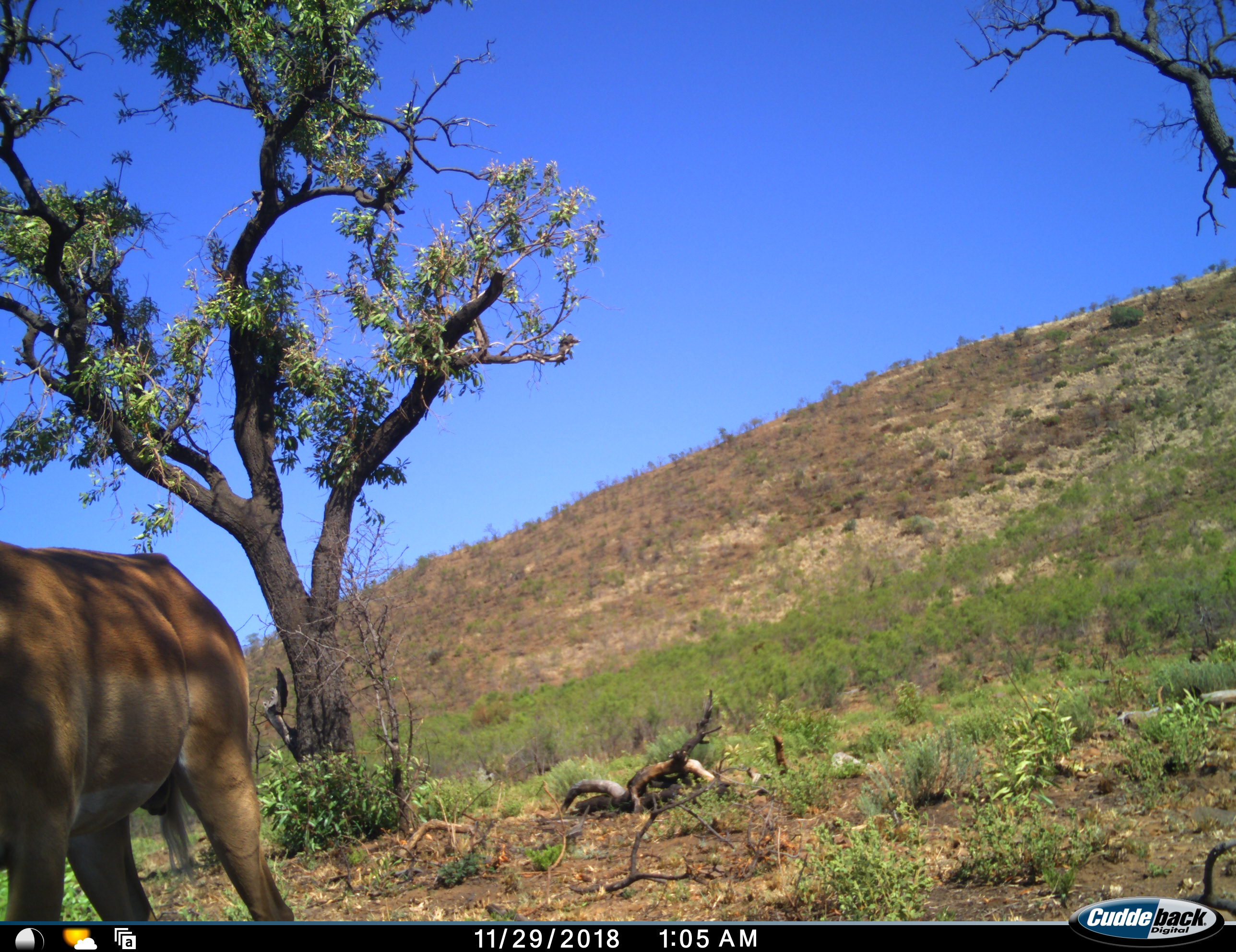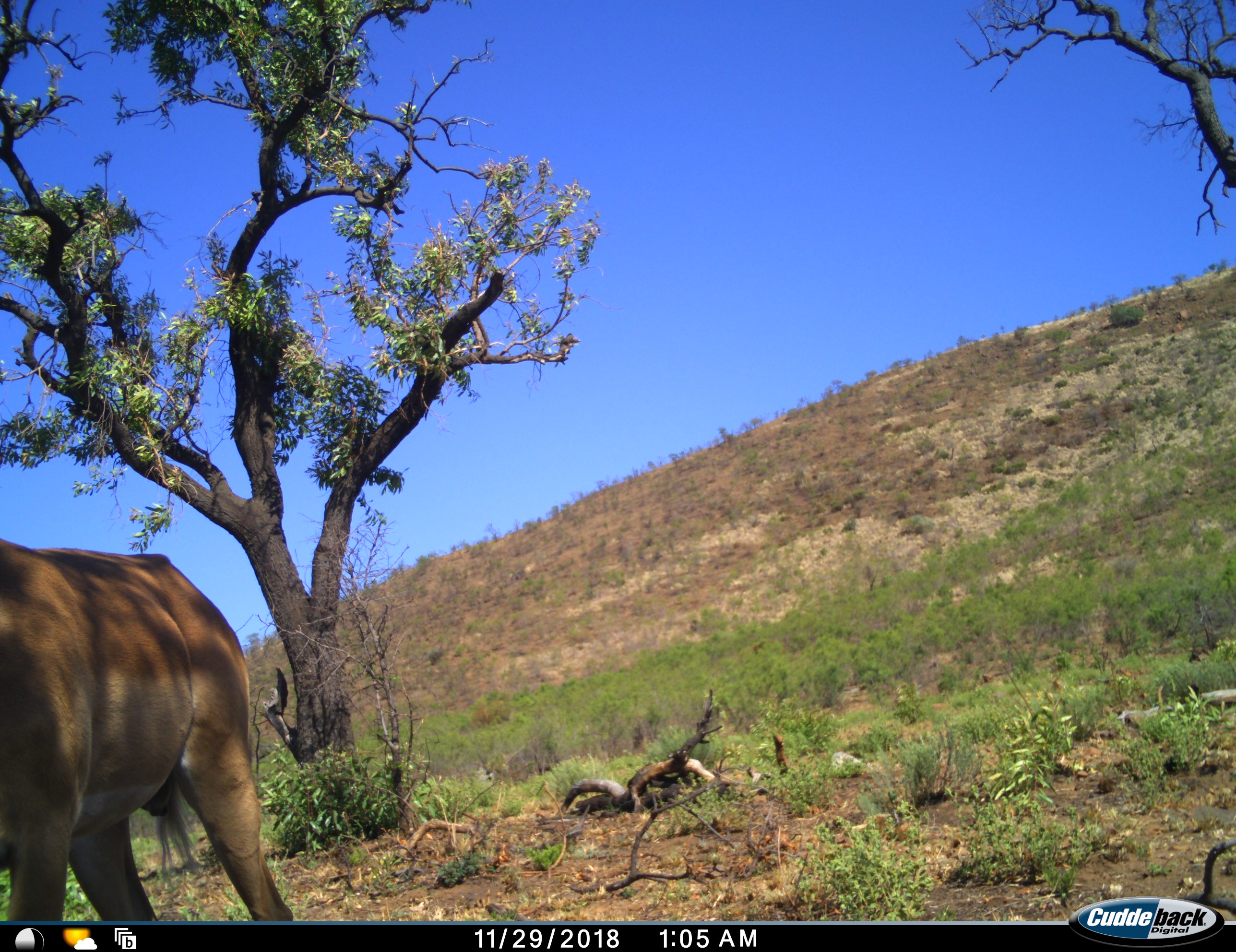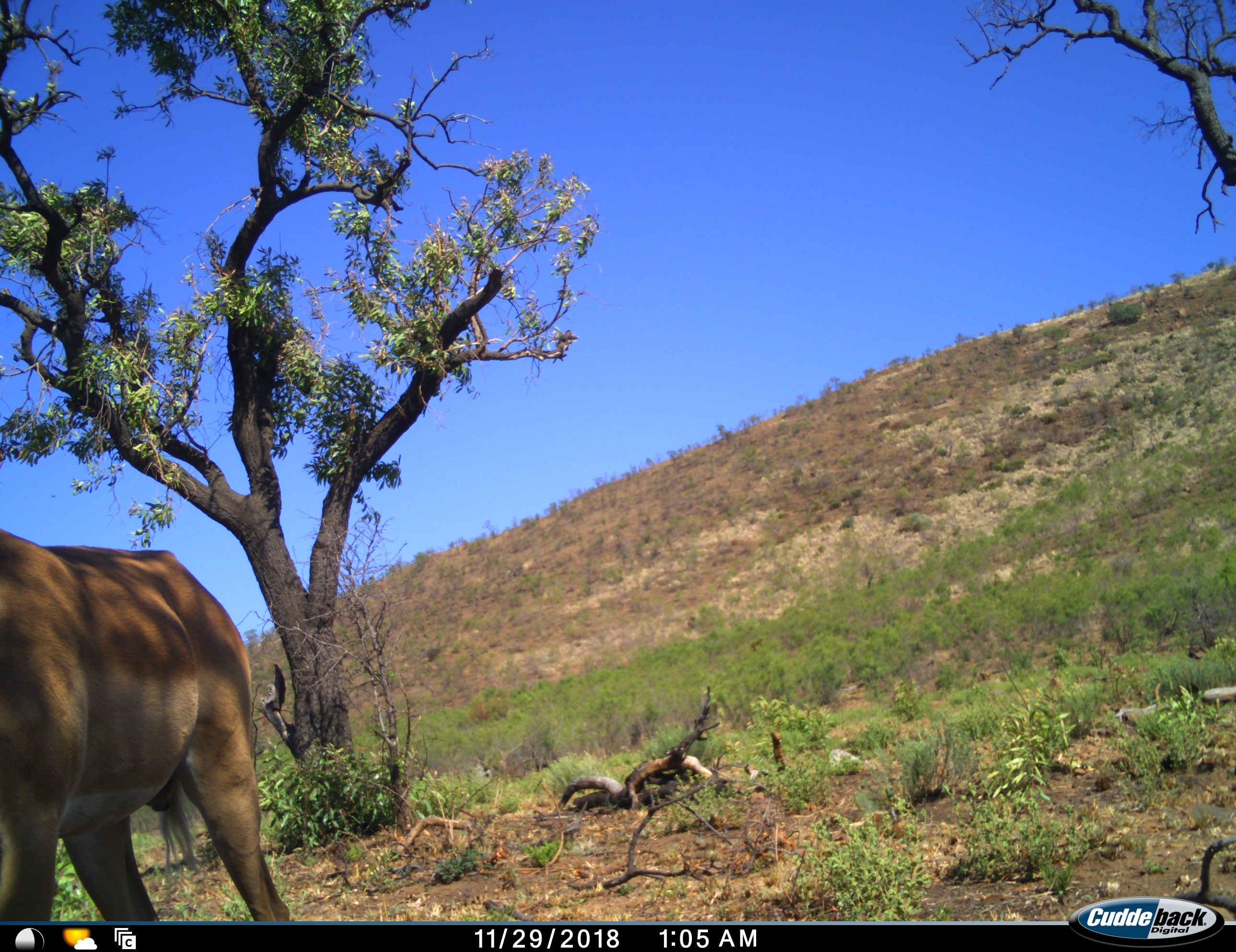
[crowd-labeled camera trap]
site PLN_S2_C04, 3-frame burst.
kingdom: Animalia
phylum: Chordata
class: Mammalia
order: Artiodactyla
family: Bovidae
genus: Aepyceros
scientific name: Aepyceros melampus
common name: impala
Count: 1.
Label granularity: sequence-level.